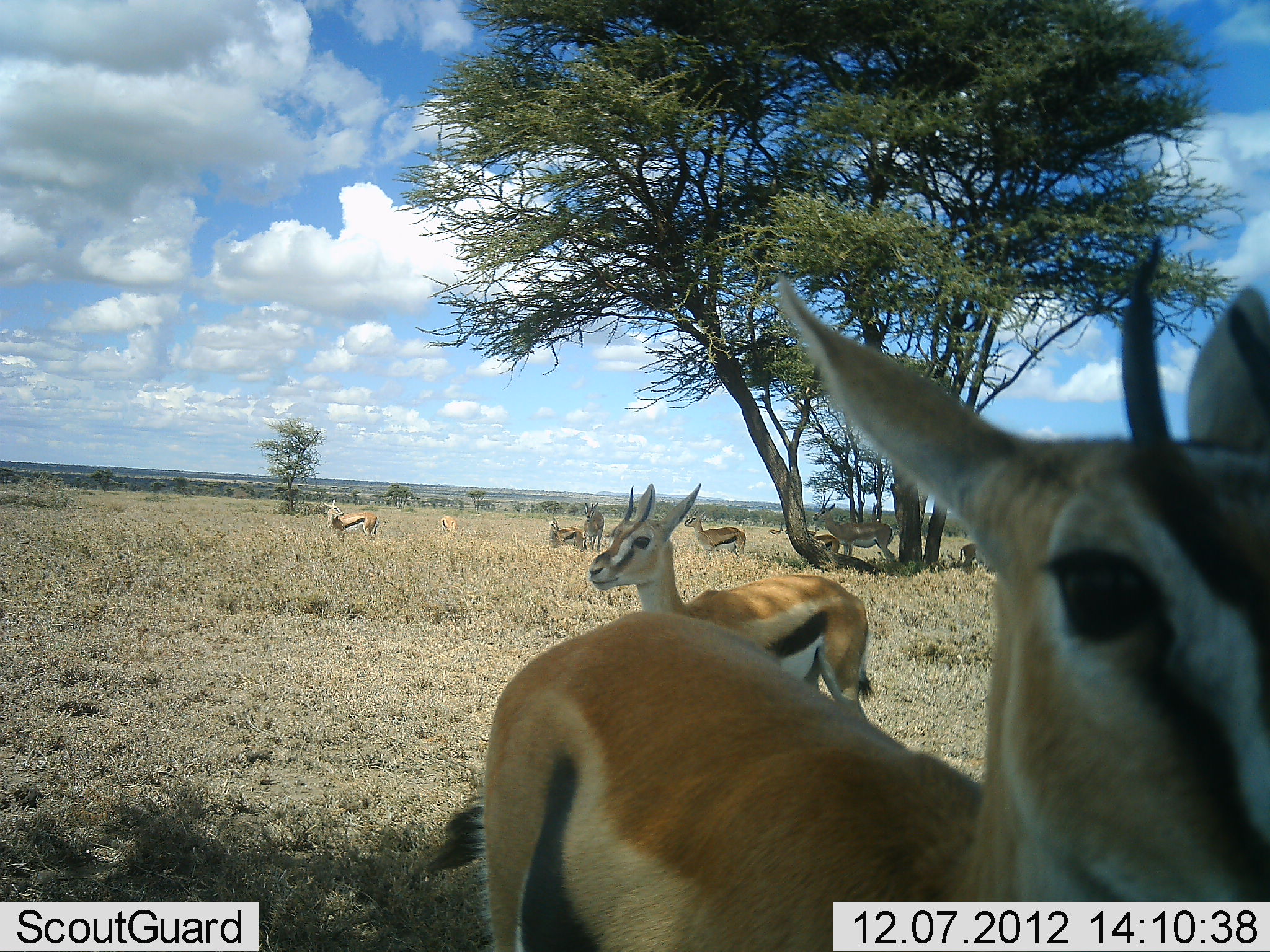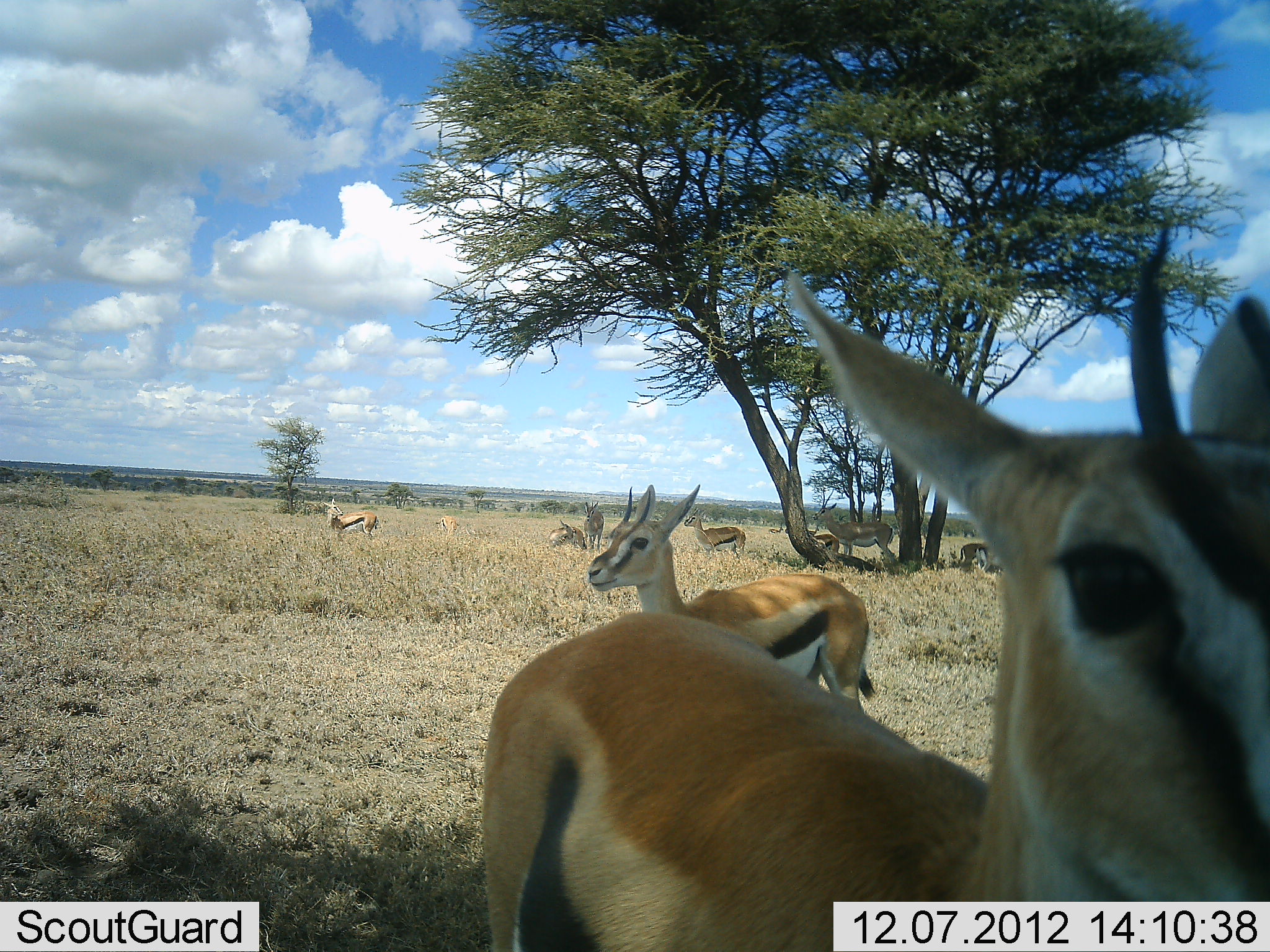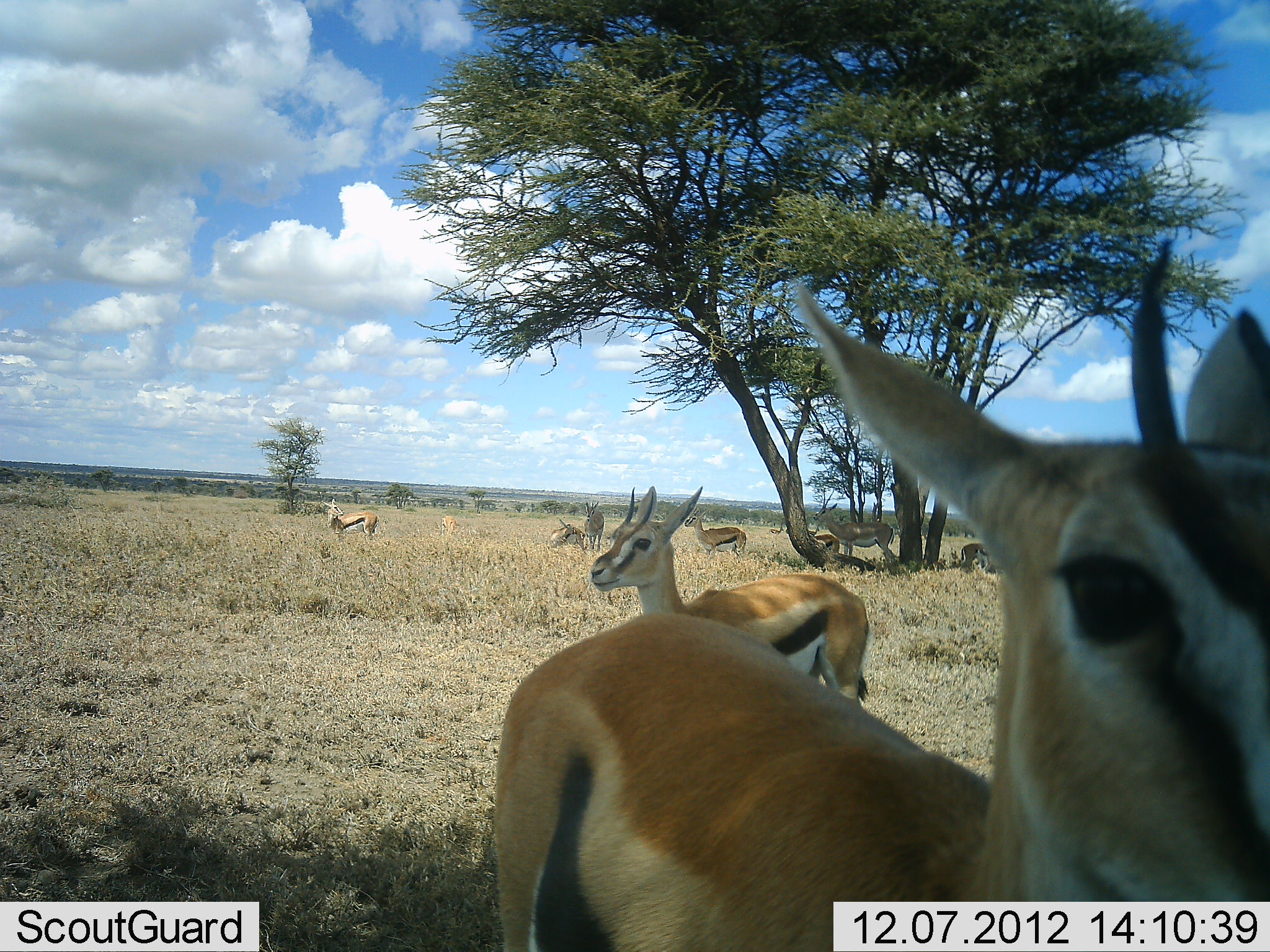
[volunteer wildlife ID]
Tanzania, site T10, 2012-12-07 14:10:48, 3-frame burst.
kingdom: Animalia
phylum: Chordata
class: Mammalia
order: Artiodactyla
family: Bovidae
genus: Eudorcas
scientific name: Eudorcas thomsonii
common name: thomson's gazelle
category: gazellethomsons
Gazellethomsons (thomson's gazelle) (Eudorcas thomsonii), count 9. Behavior (volunteer vote fractions): standing 100%, resting 45%, moving 0%, interacting 0%. Young present (vote fraction): 0%. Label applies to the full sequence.